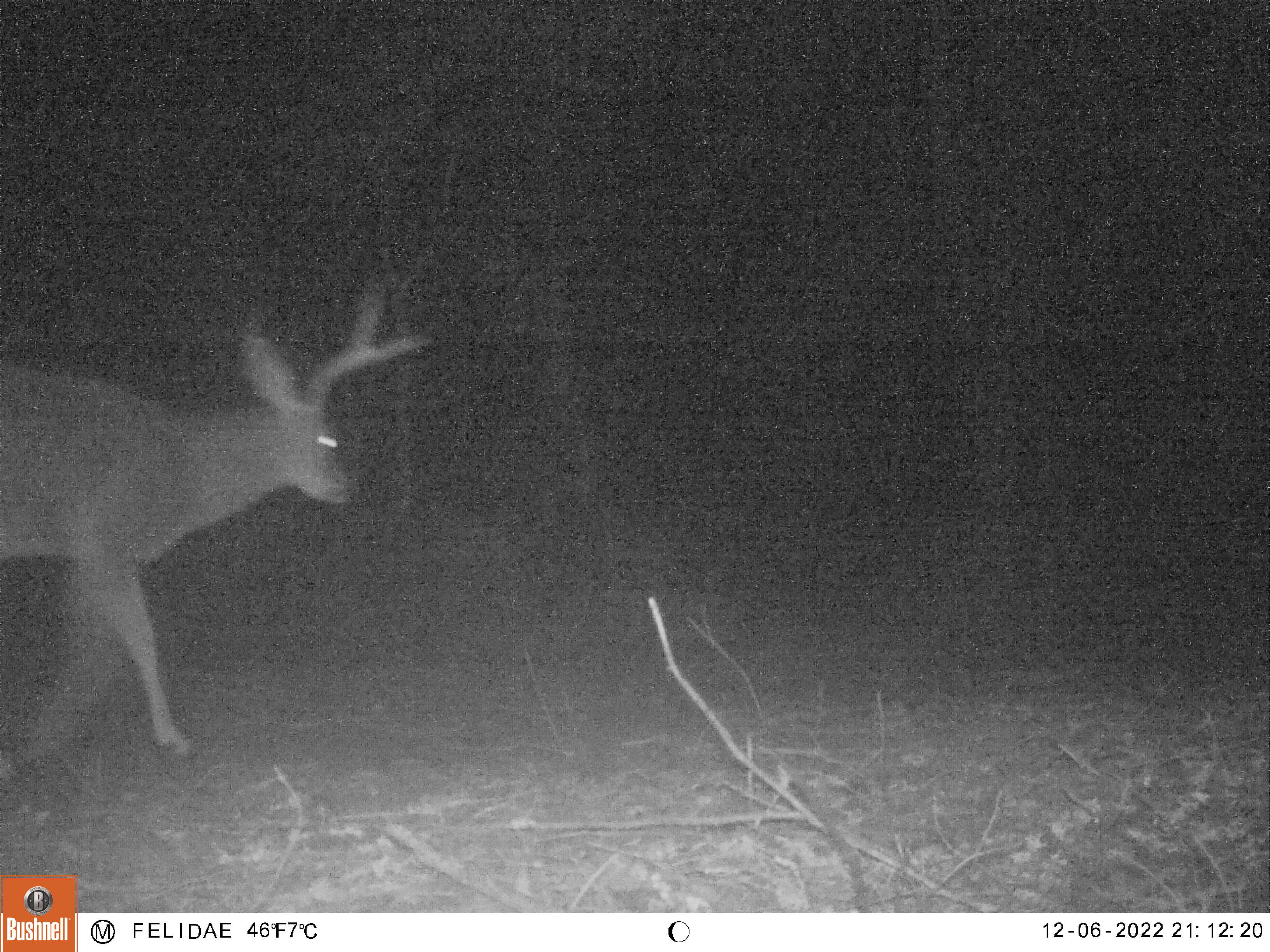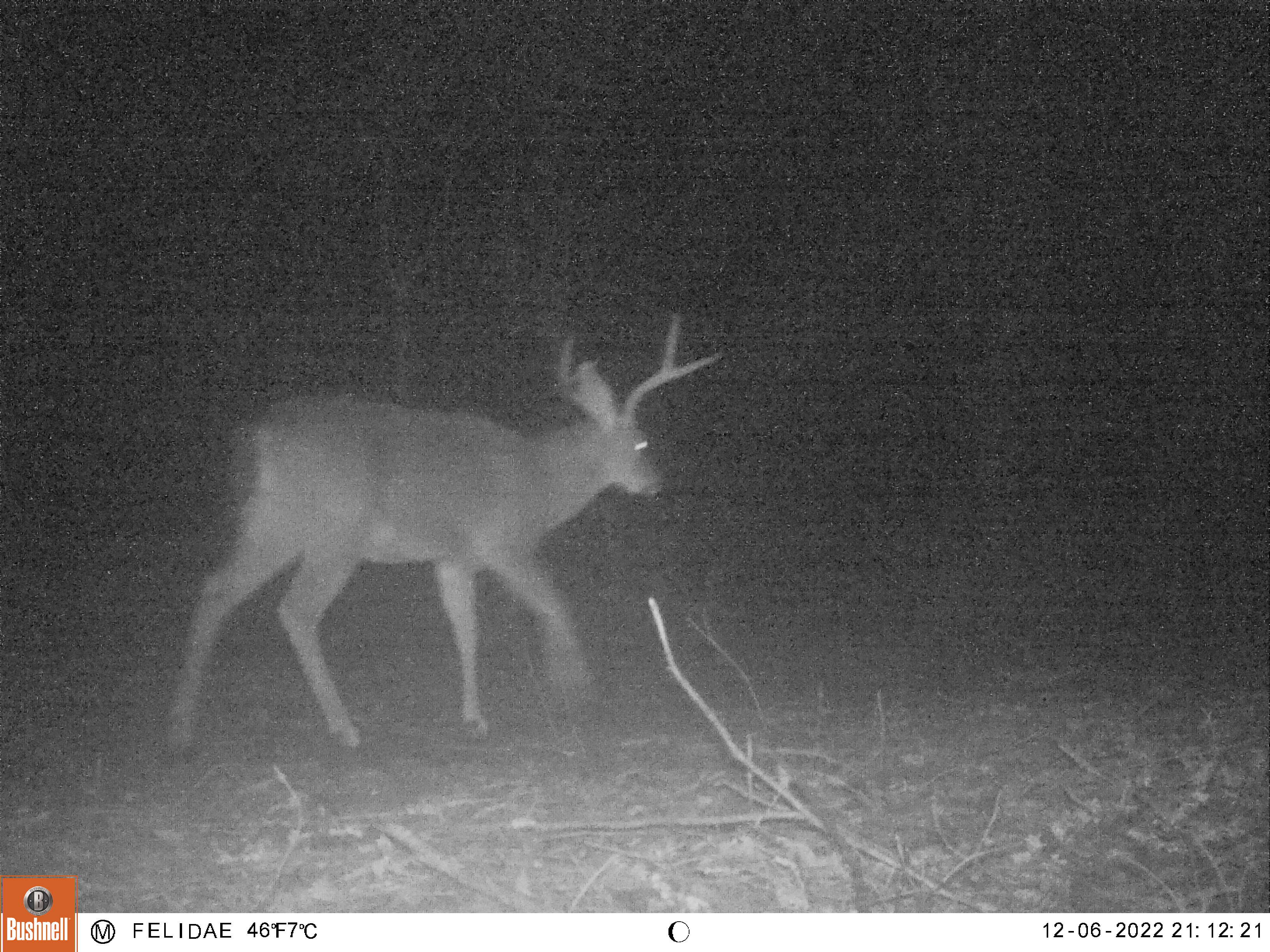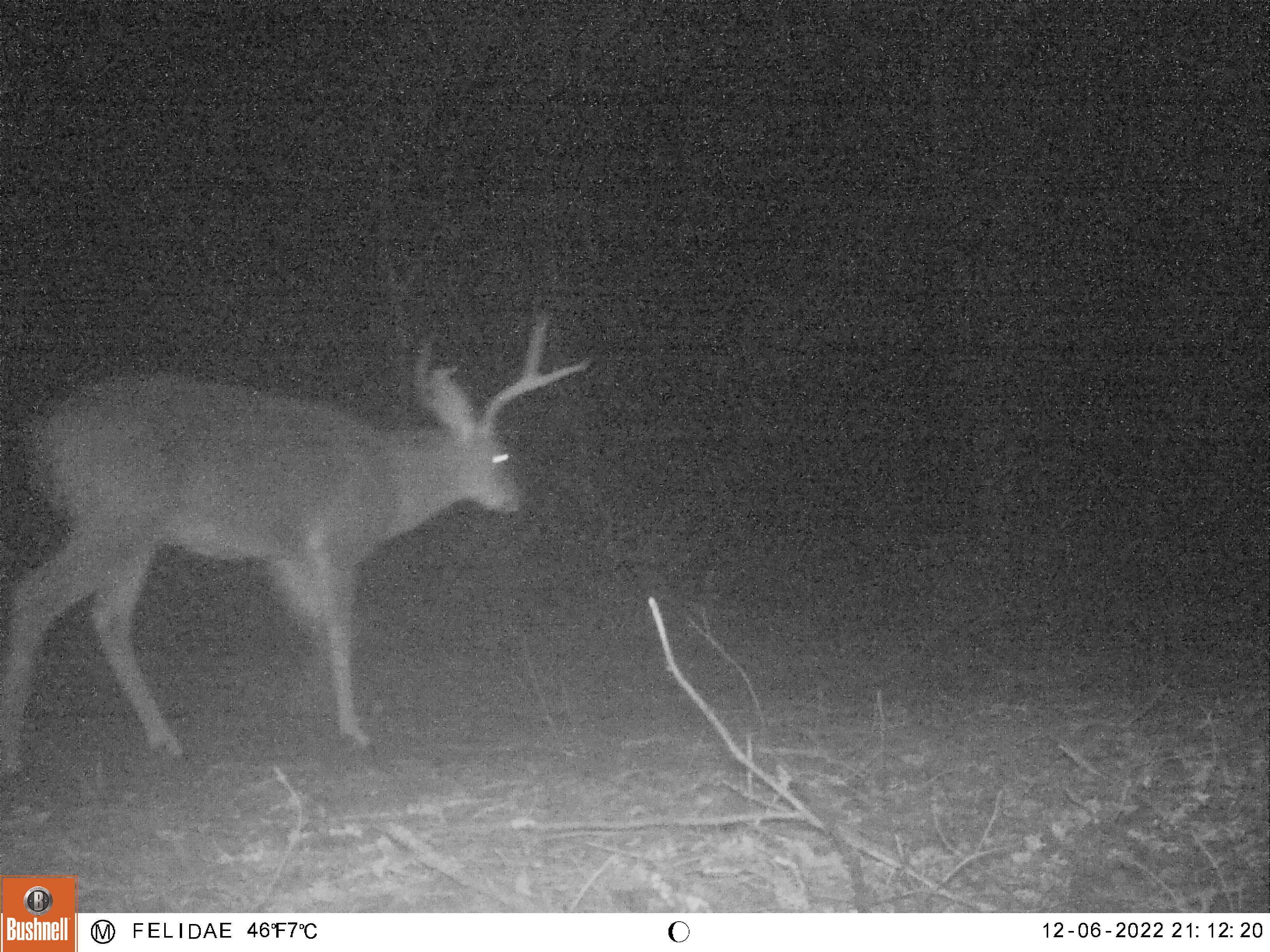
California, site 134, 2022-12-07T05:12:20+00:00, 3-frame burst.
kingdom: Animalia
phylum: Chordata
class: Mammalia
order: Artiodactyla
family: Cervidae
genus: Odocoileus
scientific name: Odocoileus hemionus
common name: mule deer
Mule deer (Odocoileus hemionus).